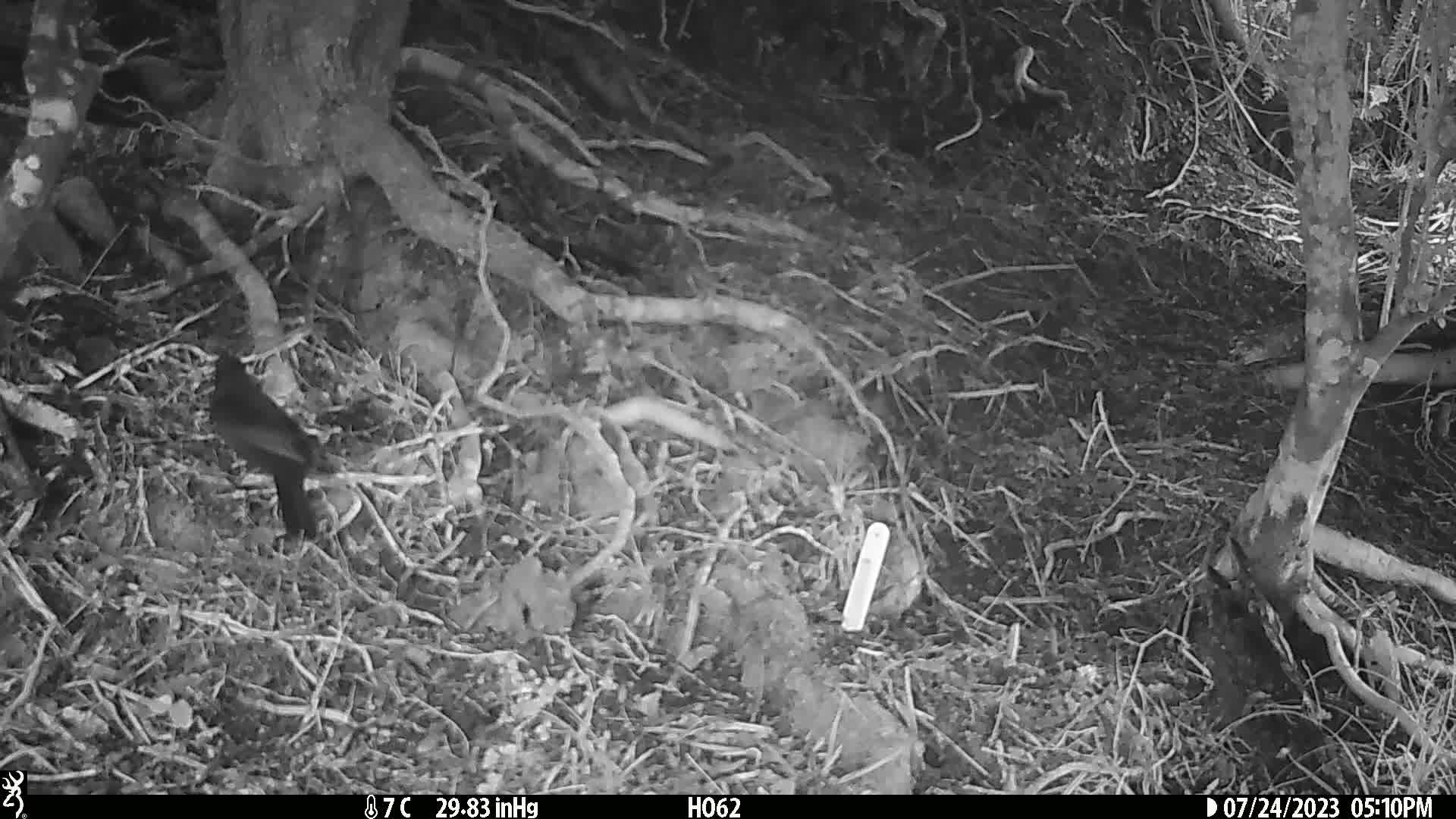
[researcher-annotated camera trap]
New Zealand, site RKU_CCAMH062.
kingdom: Animalia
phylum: Chordata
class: Aves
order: Passeriformes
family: Turdidae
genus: Turdus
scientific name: Turdus merula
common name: eurasian blackbird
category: blackbird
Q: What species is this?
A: Blackbird (eurasian blackbird) (Turdus merula).